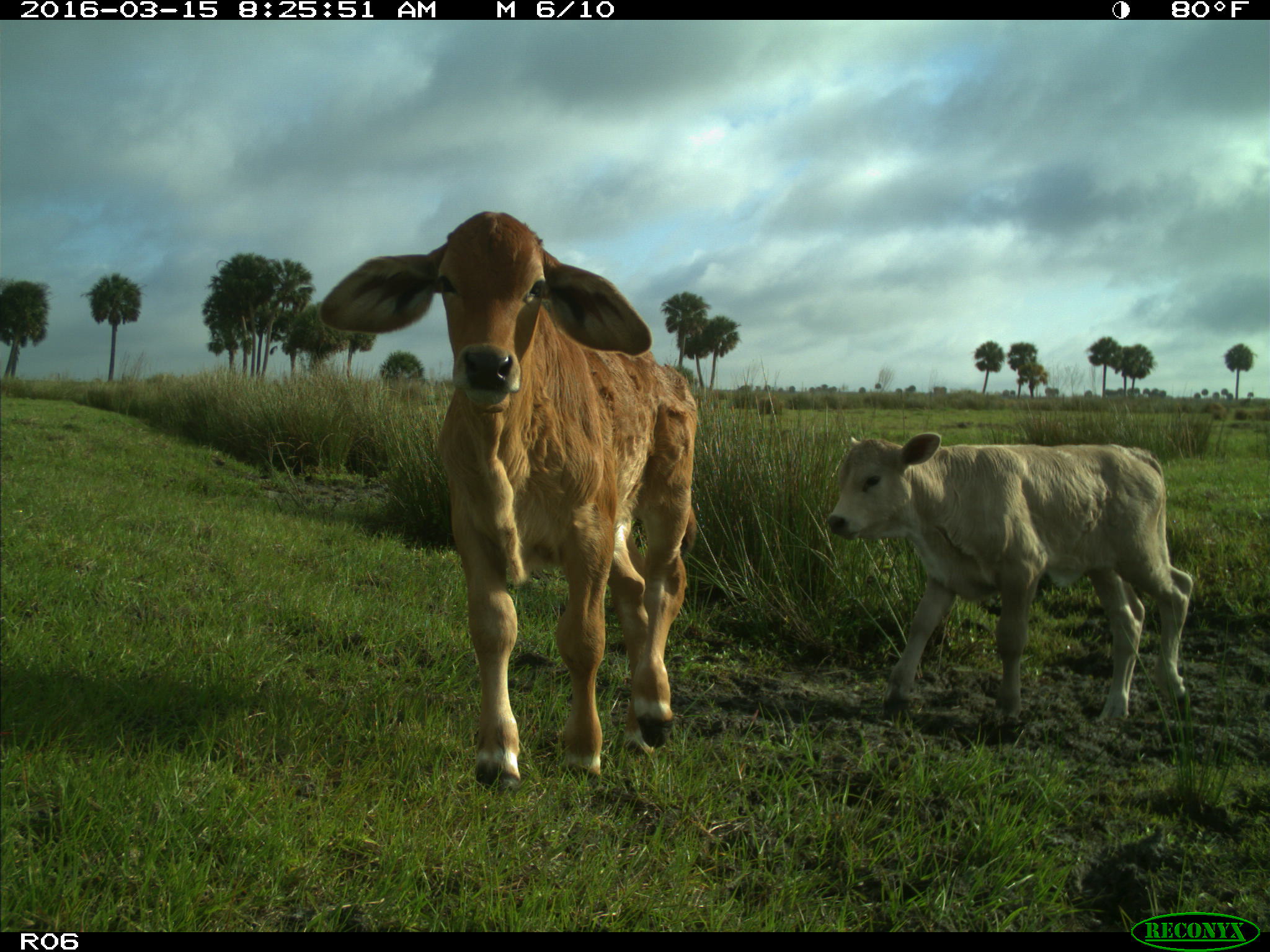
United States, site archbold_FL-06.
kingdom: Animalia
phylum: Chordata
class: Mammalia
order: Artiodactyla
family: Bovidae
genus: Bos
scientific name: Bos taurus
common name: domestic cow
Bos taurus (domestic cow).